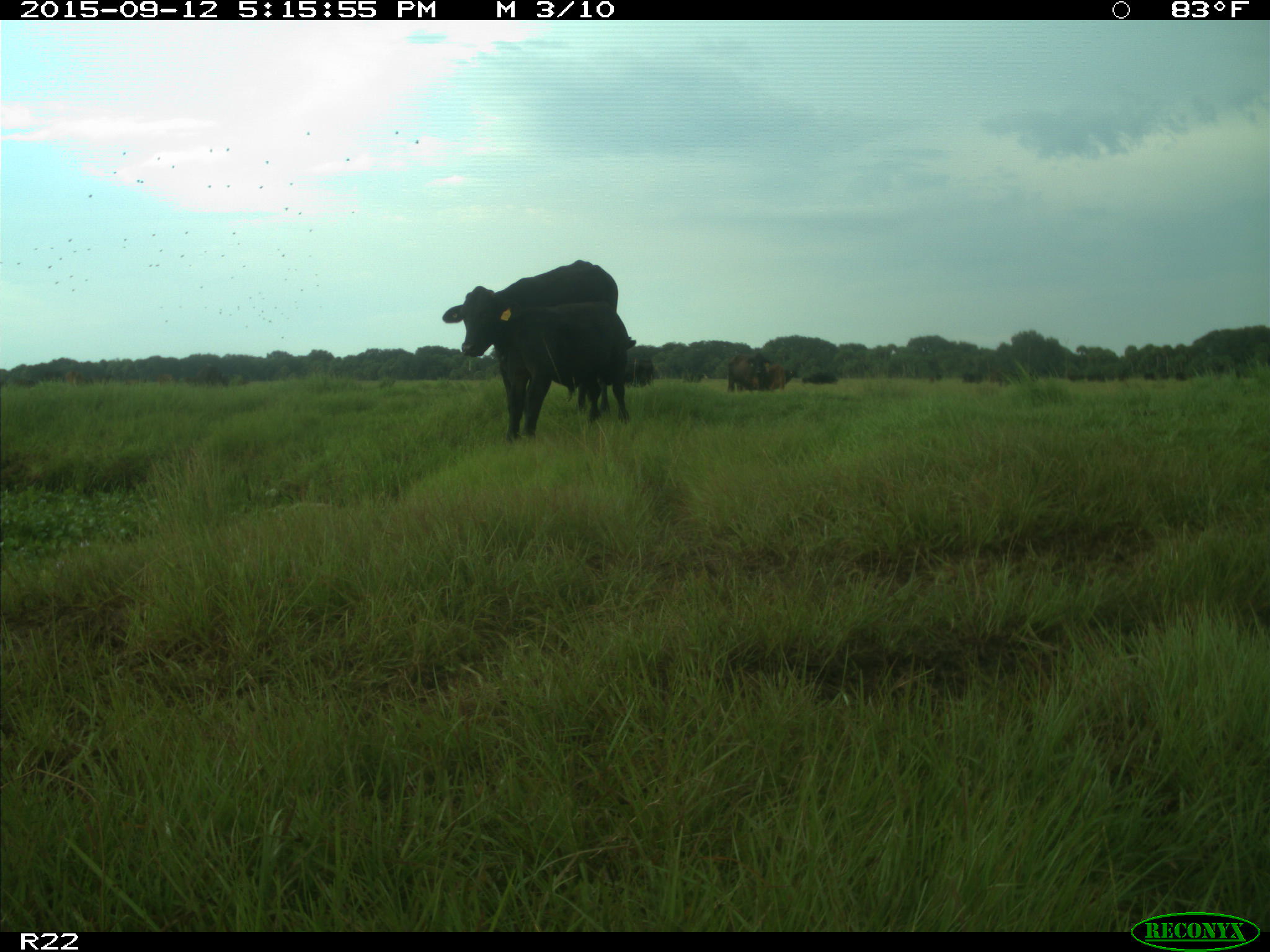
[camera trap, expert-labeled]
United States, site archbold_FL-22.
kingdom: Animalia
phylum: Chordata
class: Mammalia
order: Artiodactyla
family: Bovidae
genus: Bos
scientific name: Bos taurus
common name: domestic cow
Bos taurus (domestic cow).